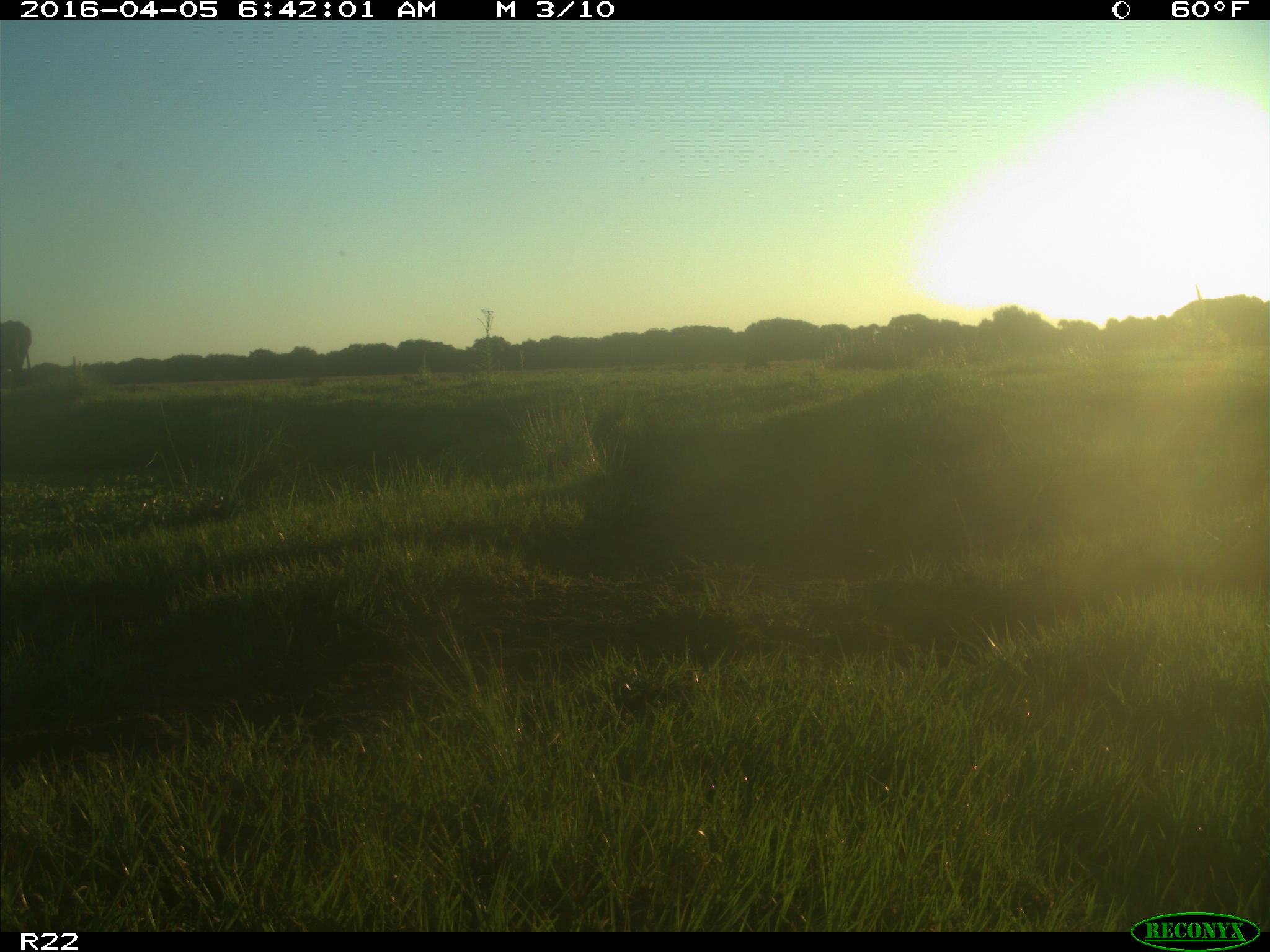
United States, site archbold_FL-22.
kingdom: Animalia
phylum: Chordata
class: Mammalia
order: Artiodactyla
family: Bovidae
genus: Bos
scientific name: Bos taurus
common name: domestic cow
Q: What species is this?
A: Bos taurus (domestic cow).